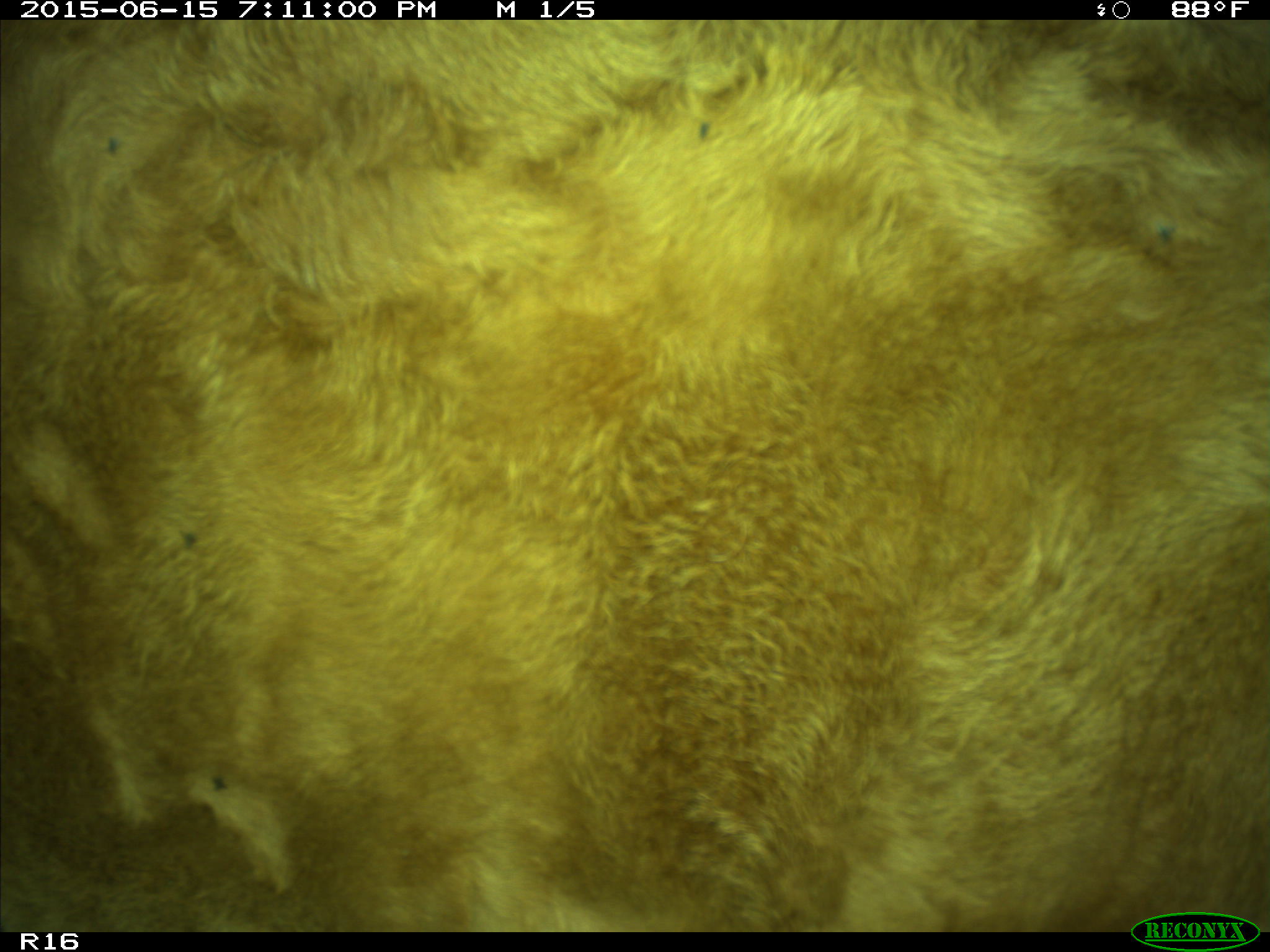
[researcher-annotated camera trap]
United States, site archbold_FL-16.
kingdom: Animalia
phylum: Chordata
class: Mammalia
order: Artiodactyla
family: Bovidae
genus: Bos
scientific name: Bos taurus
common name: domestic cow